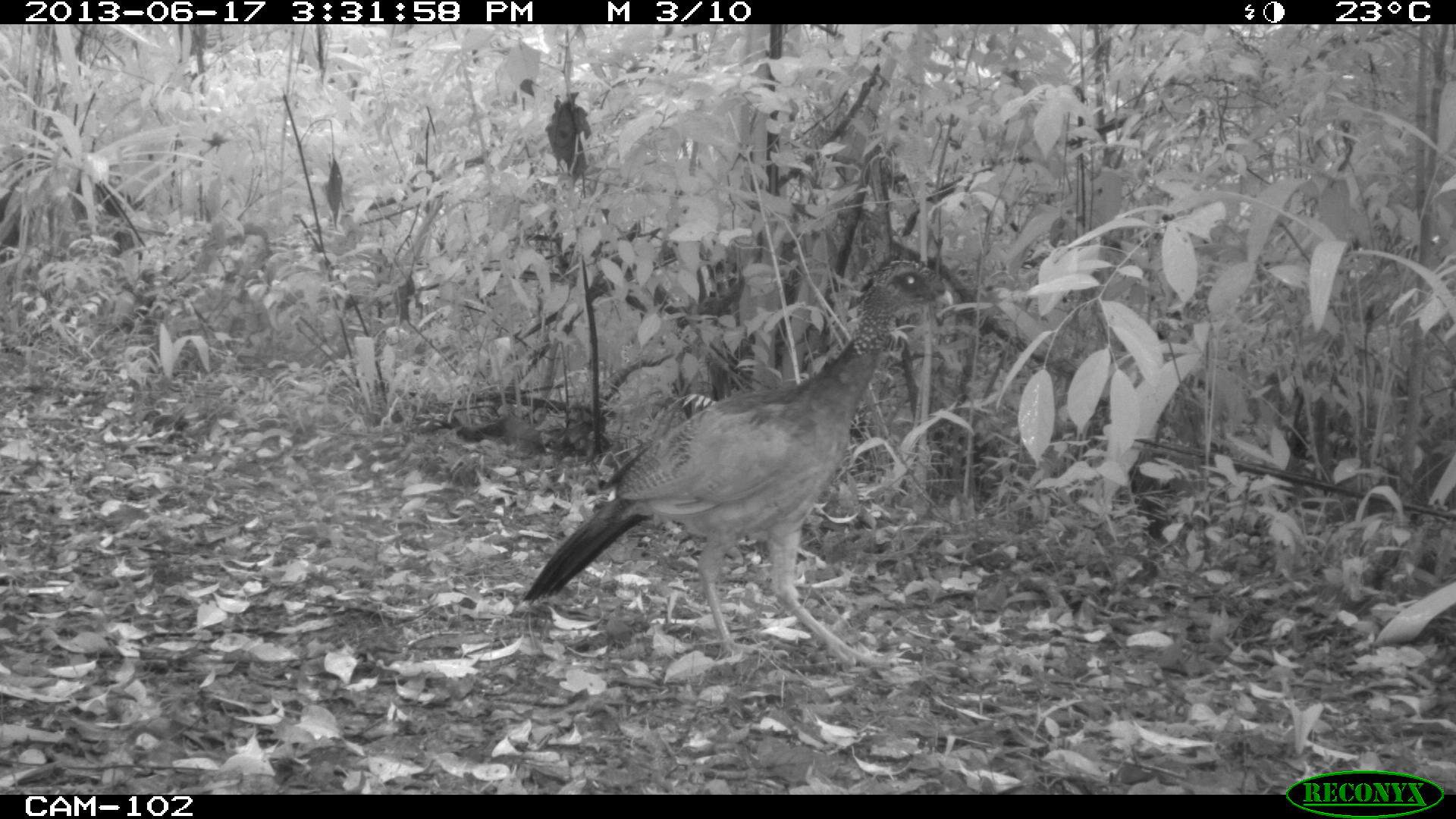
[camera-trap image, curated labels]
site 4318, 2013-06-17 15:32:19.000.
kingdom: Animalia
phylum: Chordata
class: Aves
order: Galliformes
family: Cracidae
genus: Crax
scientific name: Crax rubra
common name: great curassow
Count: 1.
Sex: female.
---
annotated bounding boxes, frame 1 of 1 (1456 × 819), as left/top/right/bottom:
crax rubra: 522/252/954/671